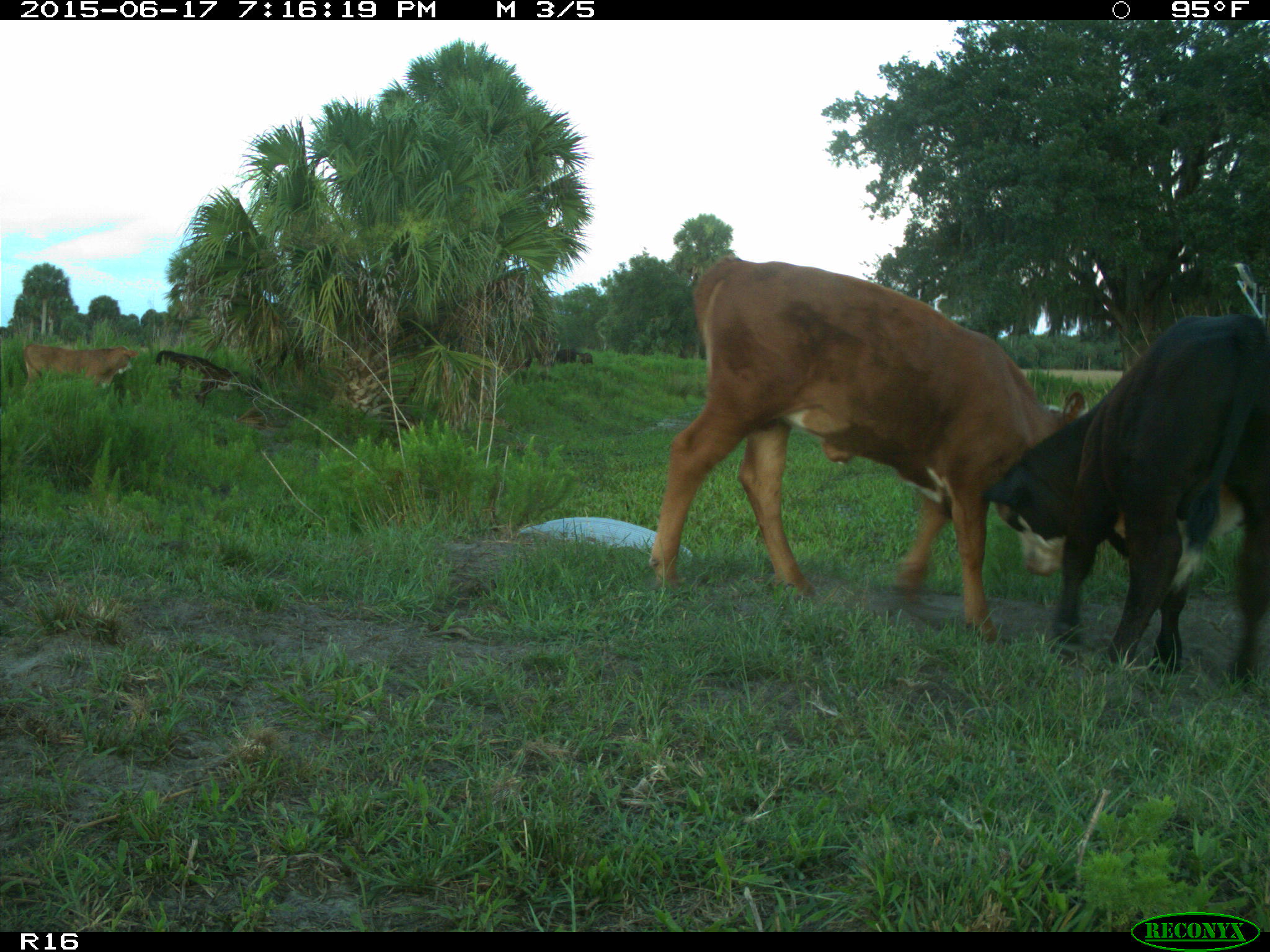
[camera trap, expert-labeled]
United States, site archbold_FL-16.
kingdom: Animalia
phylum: Chordata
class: Mammalia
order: Artiodactyla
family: Bovidae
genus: Bos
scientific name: Bos taurus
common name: domestic cow